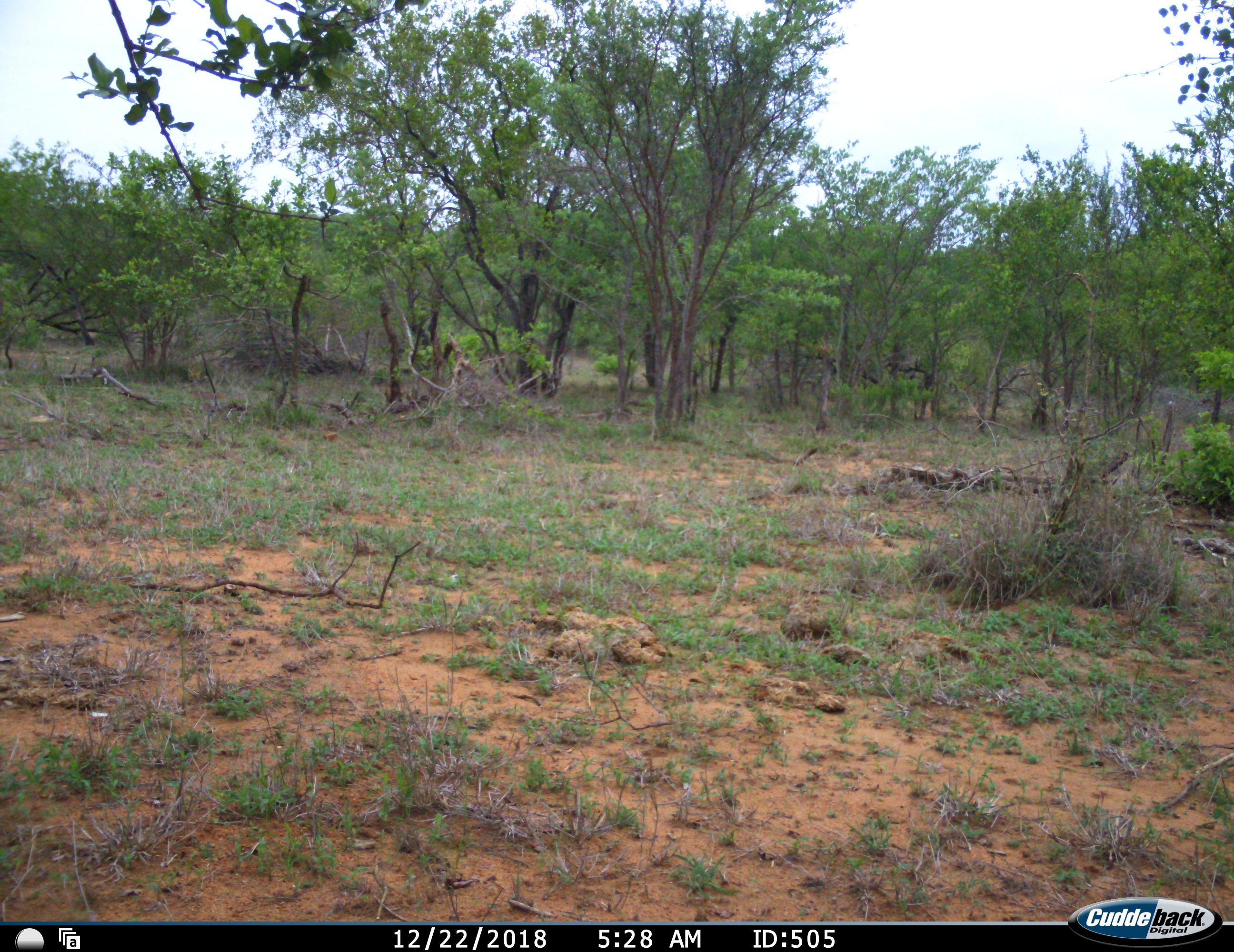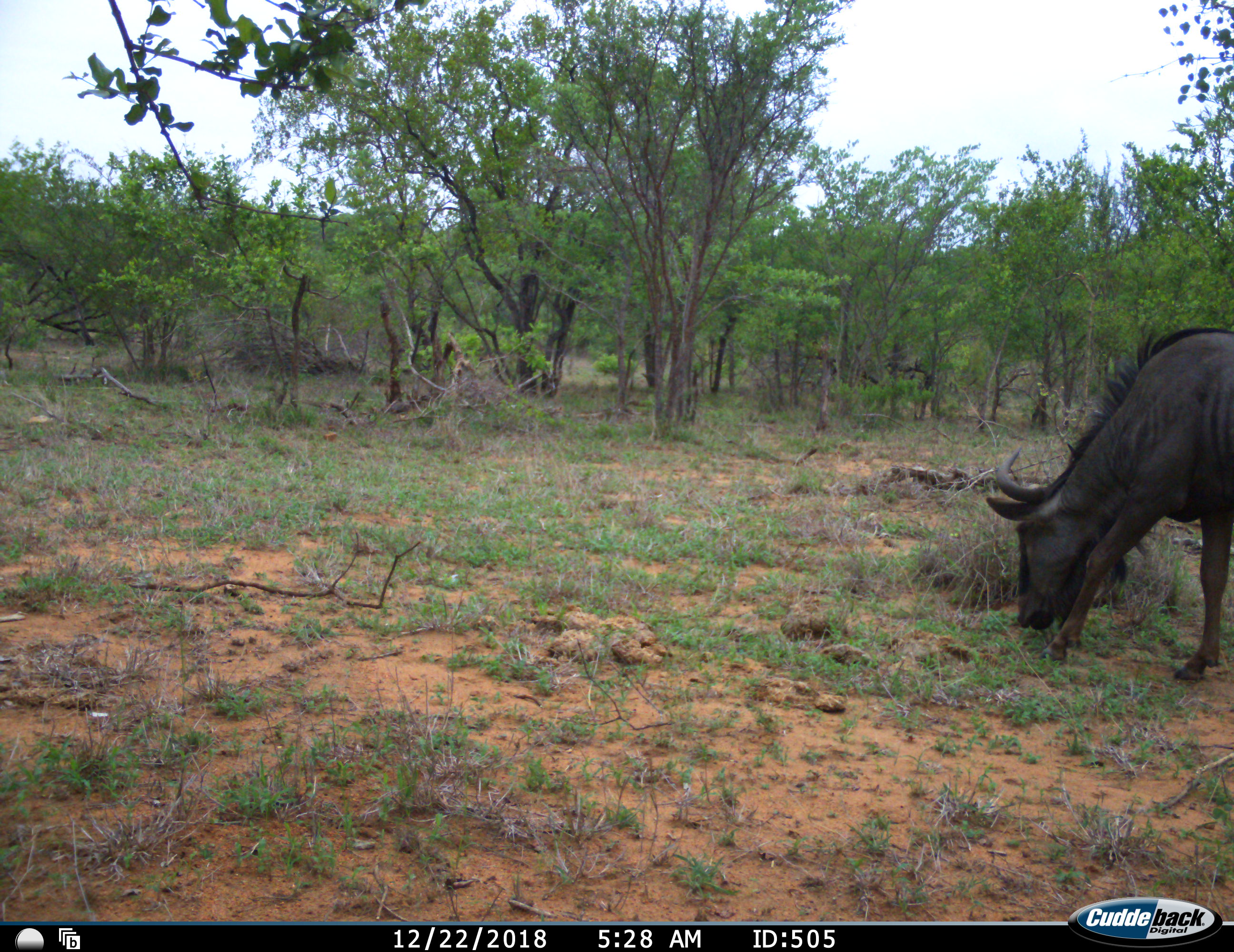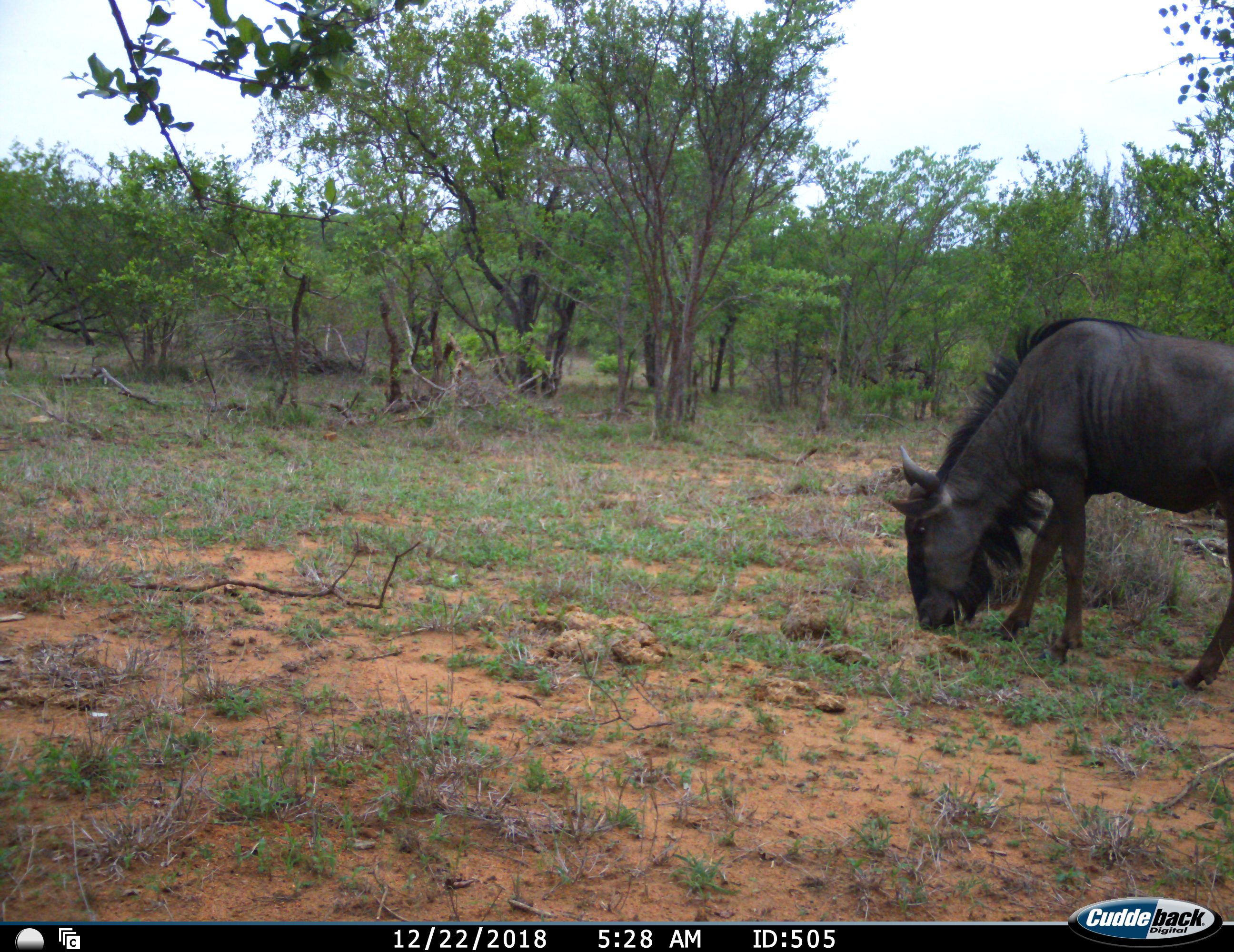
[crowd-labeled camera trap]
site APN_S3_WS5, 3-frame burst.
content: unidentified animal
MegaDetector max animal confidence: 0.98